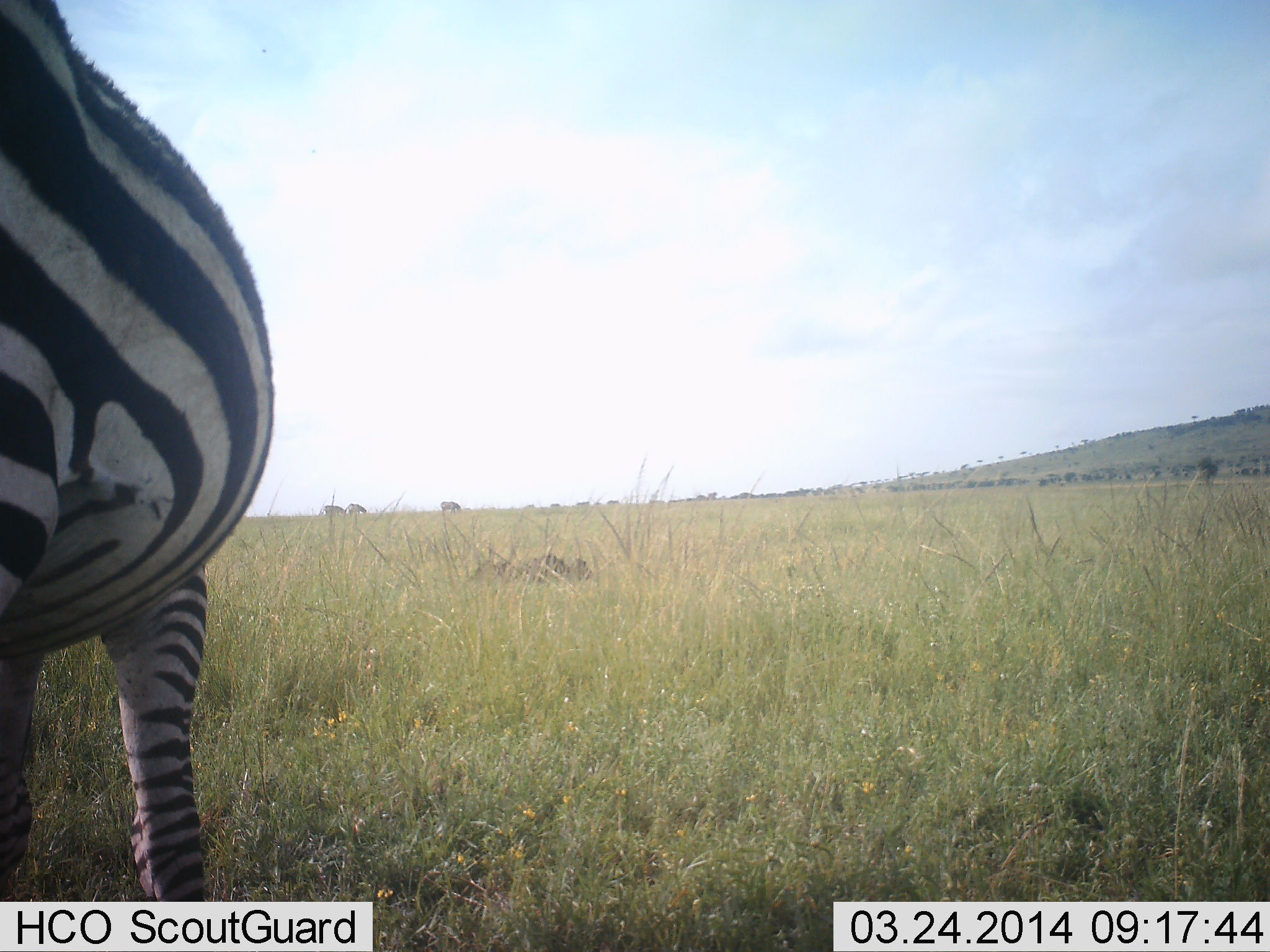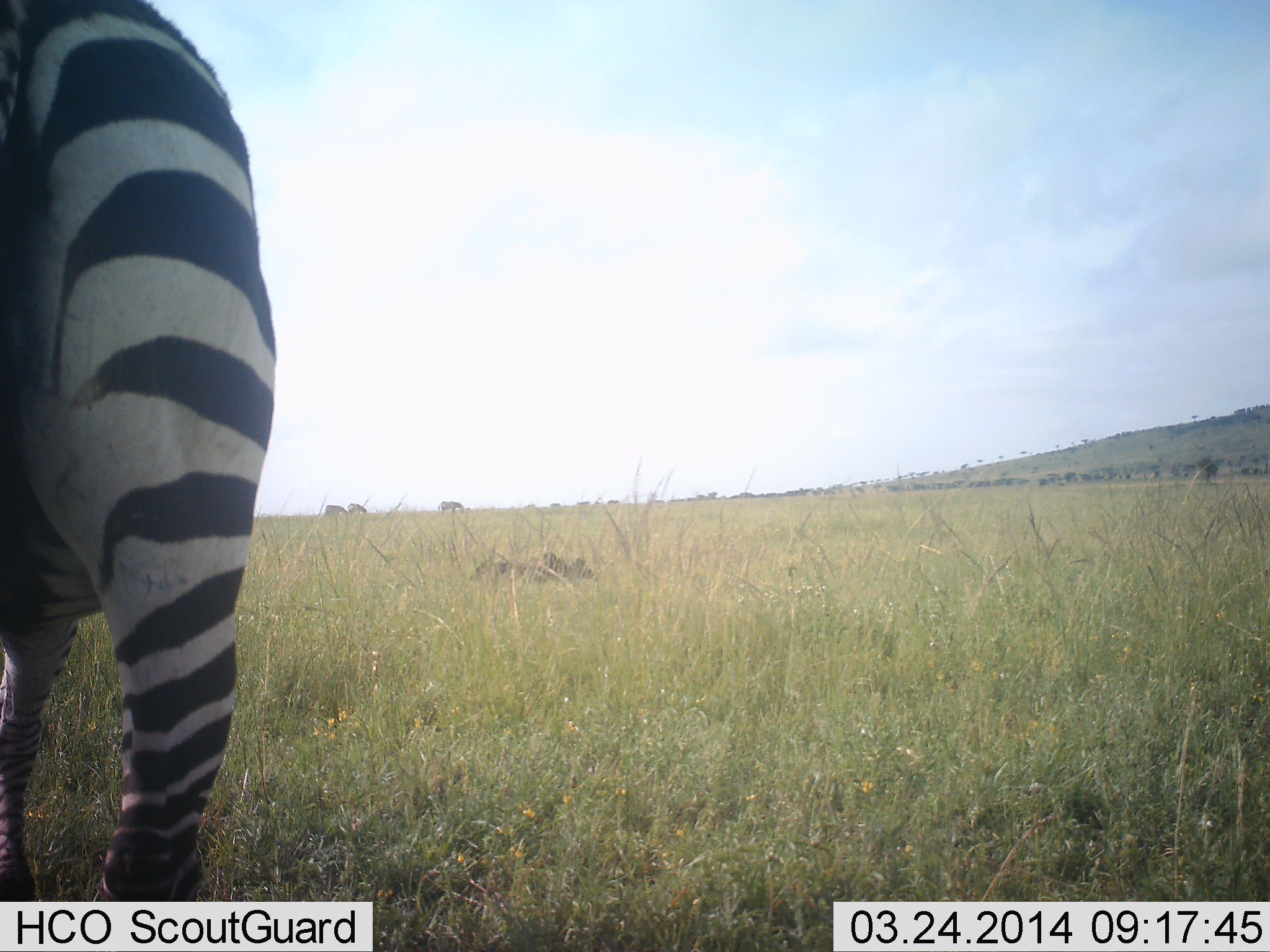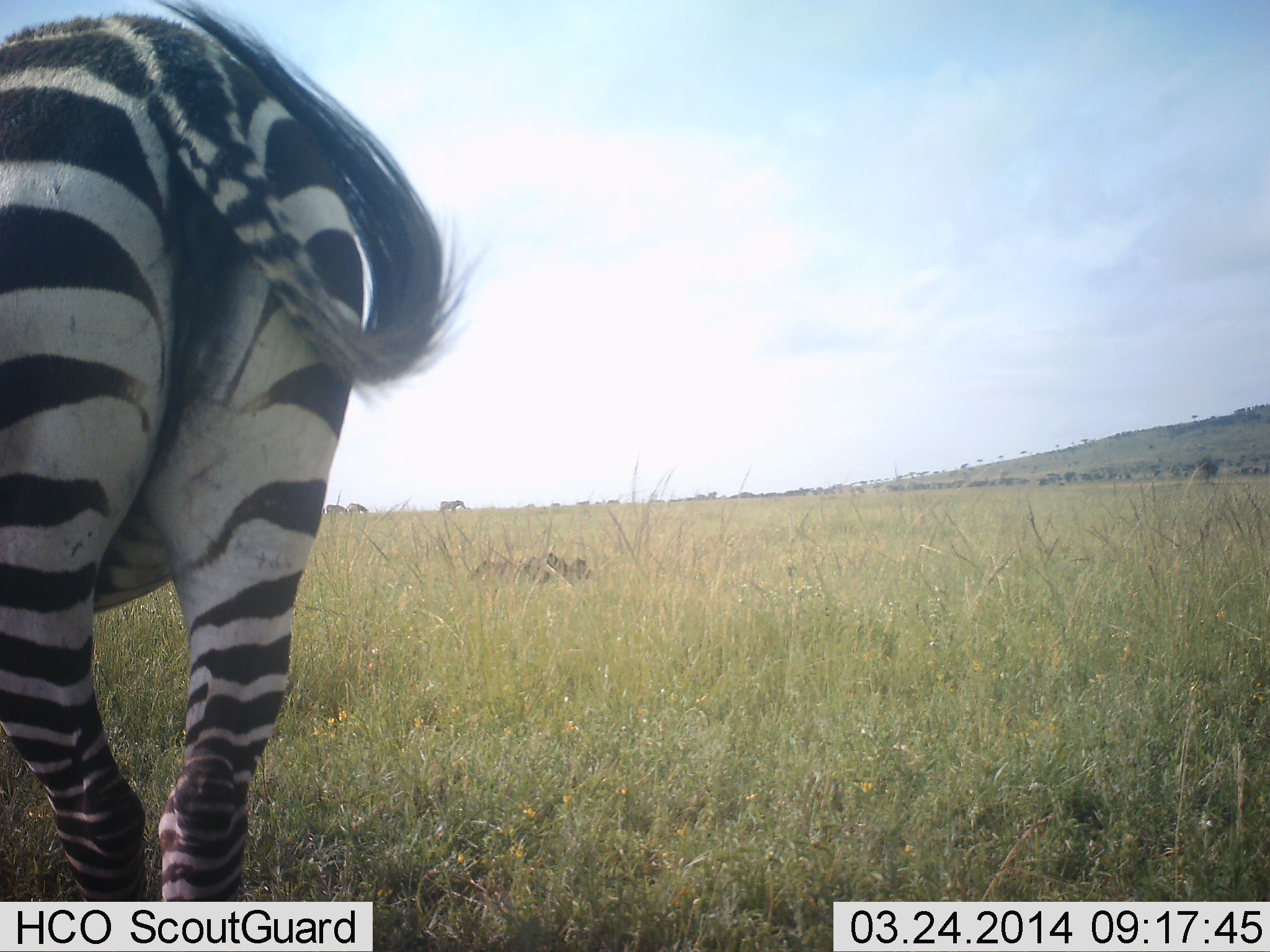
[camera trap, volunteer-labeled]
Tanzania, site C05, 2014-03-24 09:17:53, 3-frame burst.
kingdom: Animalia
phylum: Chordata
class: Mammalia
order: Perissodactyla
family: Equidae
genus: Equus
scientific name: Equus quagga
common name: plains zebra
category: zebra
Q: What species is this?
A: Zebra (plains zebra) (Equus quagga).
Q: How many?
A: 1.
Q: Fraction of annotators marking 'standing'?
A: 73%.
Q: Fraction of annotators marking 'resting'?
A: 0%.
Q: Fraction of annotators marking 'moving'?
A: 18%.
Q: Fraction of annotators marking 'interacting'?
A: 0%.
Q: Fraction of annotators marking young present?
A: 0%.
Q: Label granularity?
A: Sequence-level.